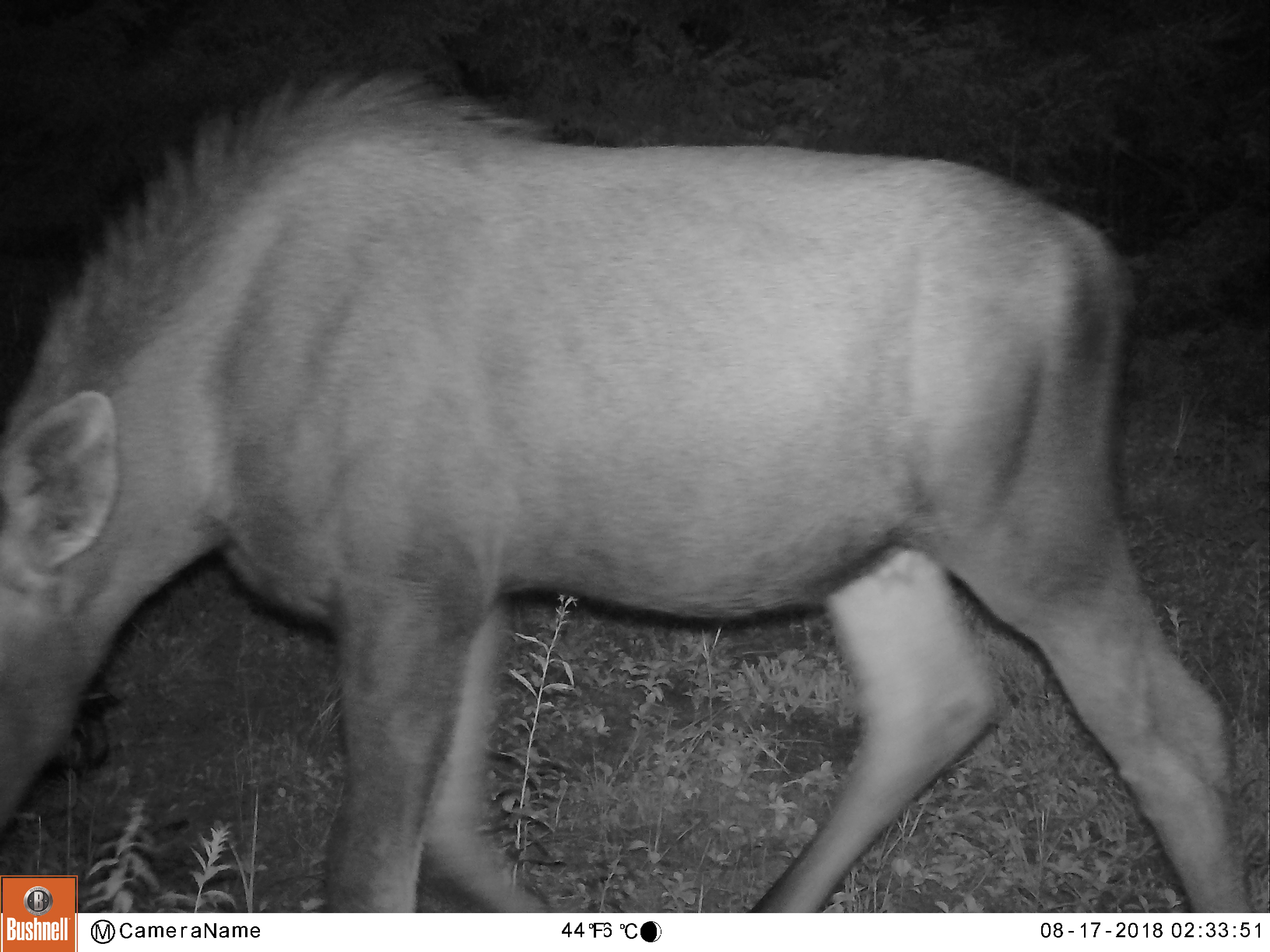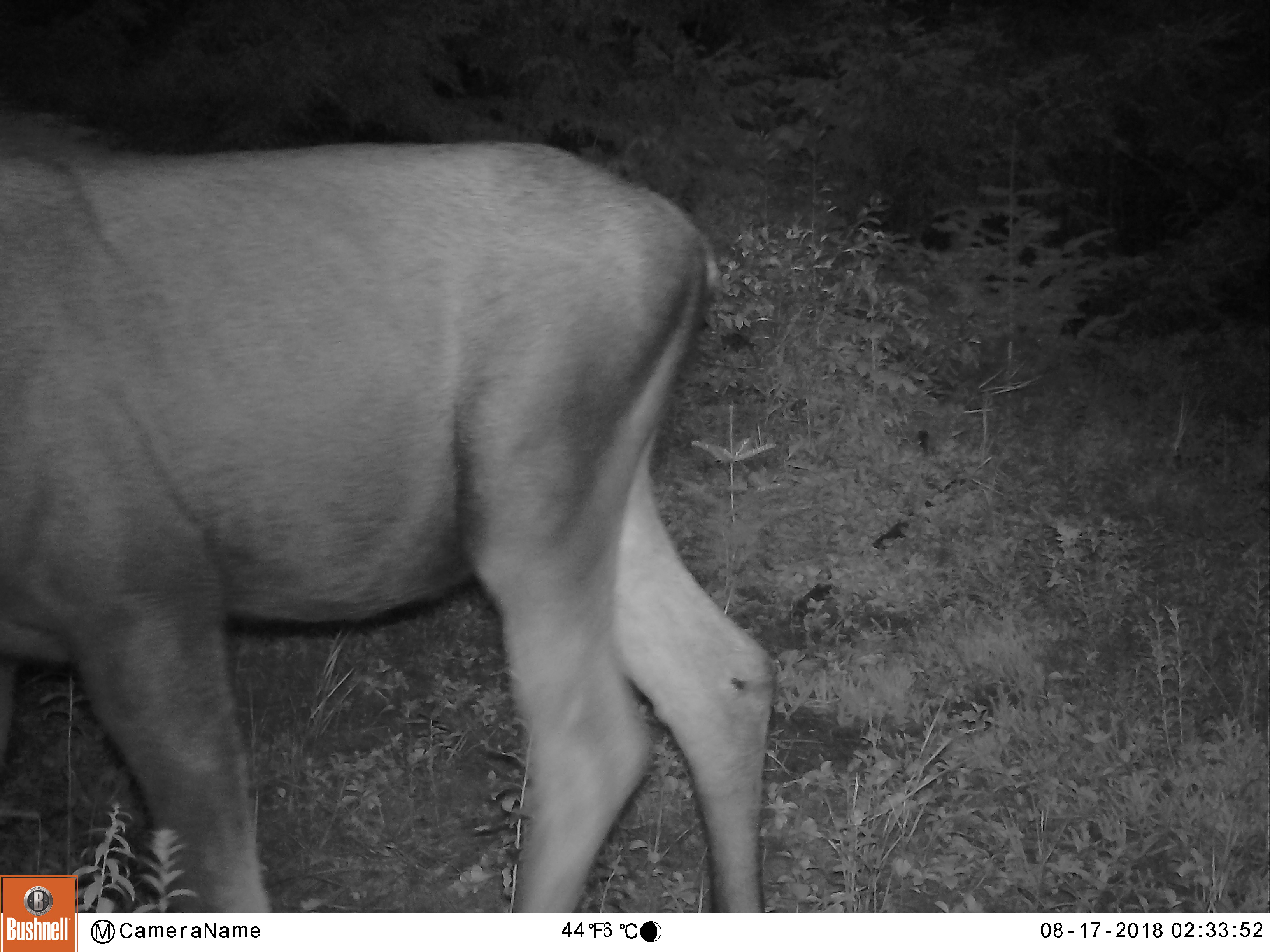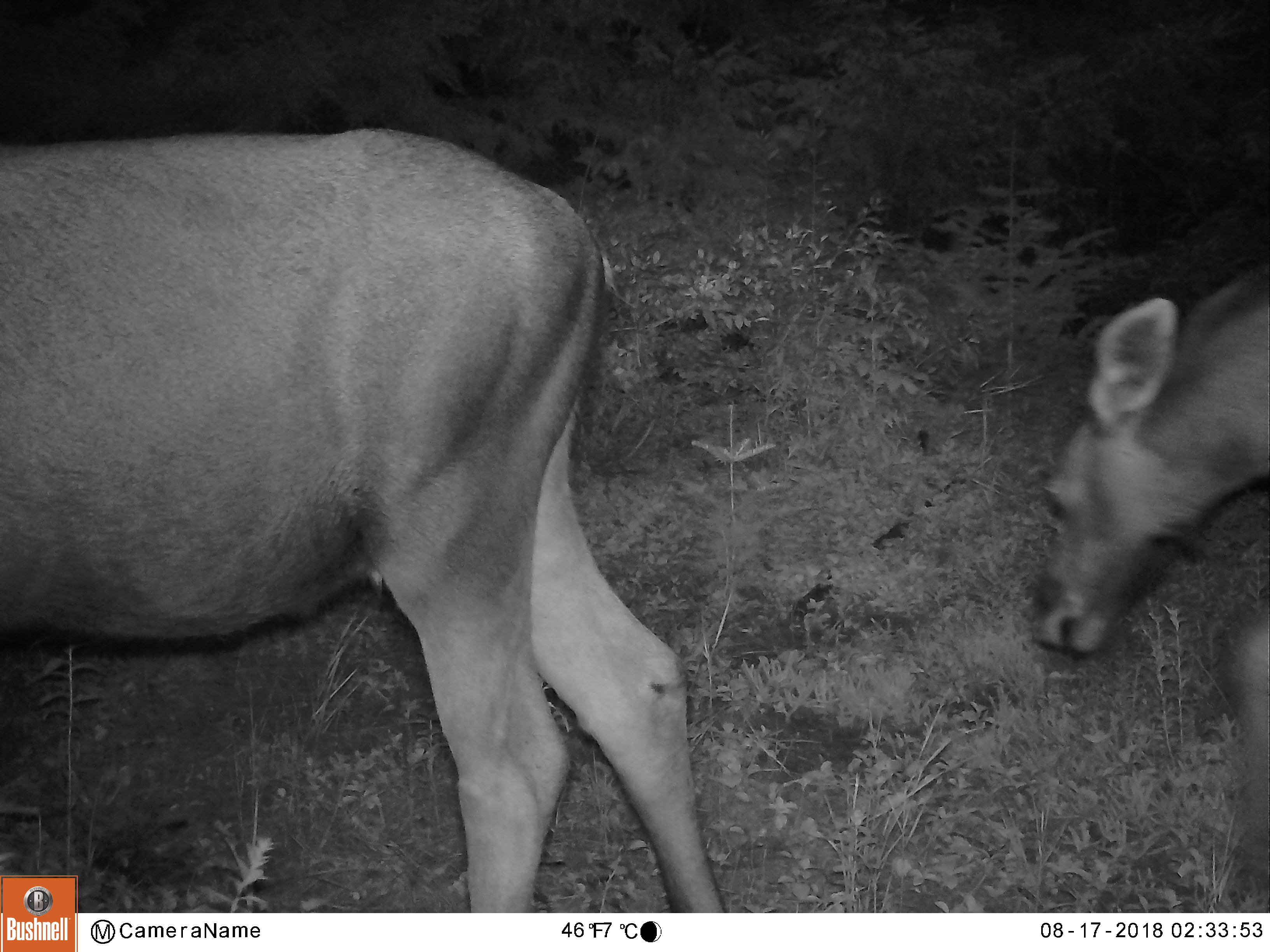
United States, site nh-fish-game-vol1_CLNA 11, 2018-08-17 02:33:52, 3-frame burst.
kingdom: Animalia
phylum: Chordata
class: Mammalia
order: Artiodactyla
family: Cervidae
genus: Alces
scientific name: Alces alces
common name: moose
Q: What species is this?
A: Moose (Alces alces).